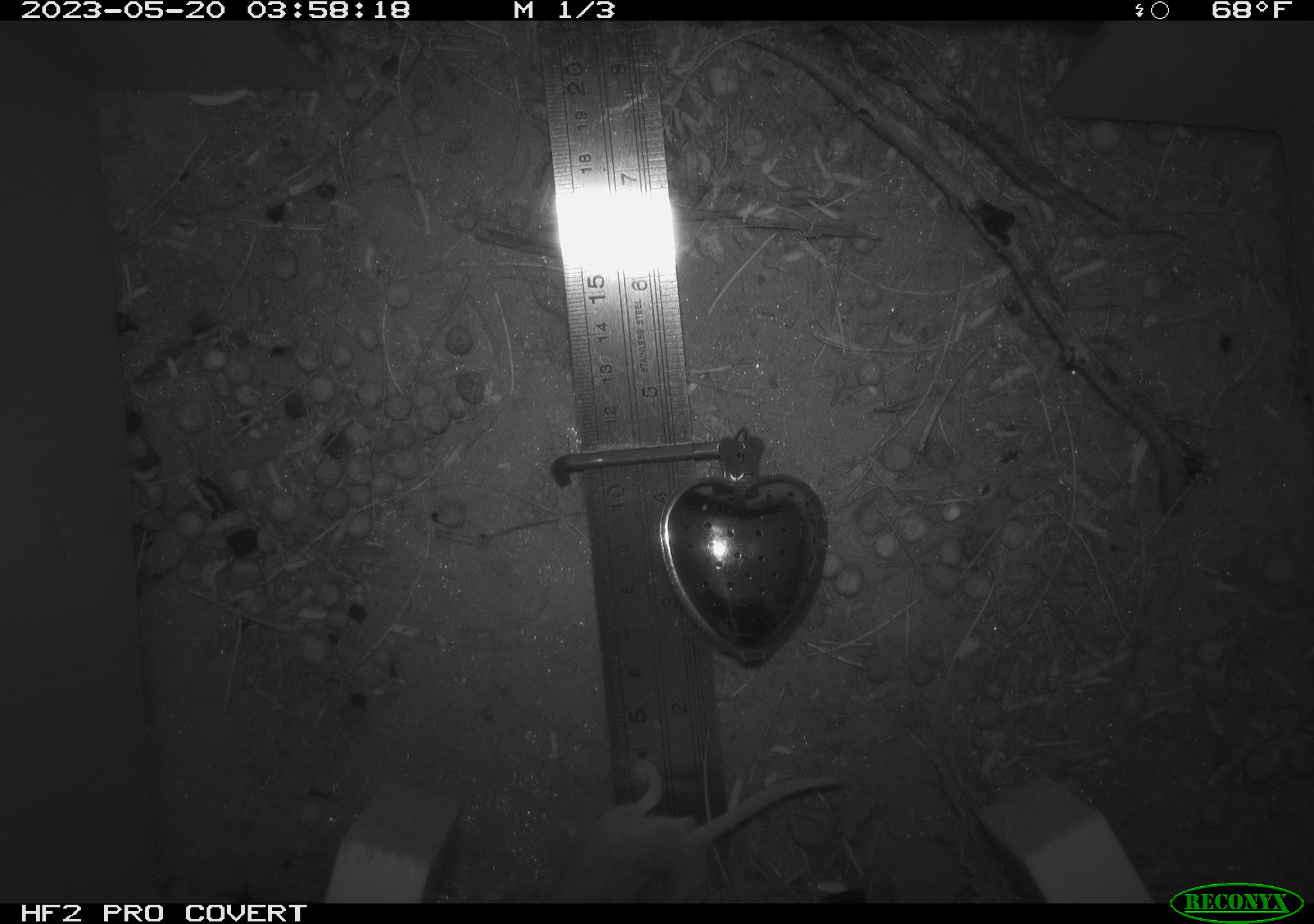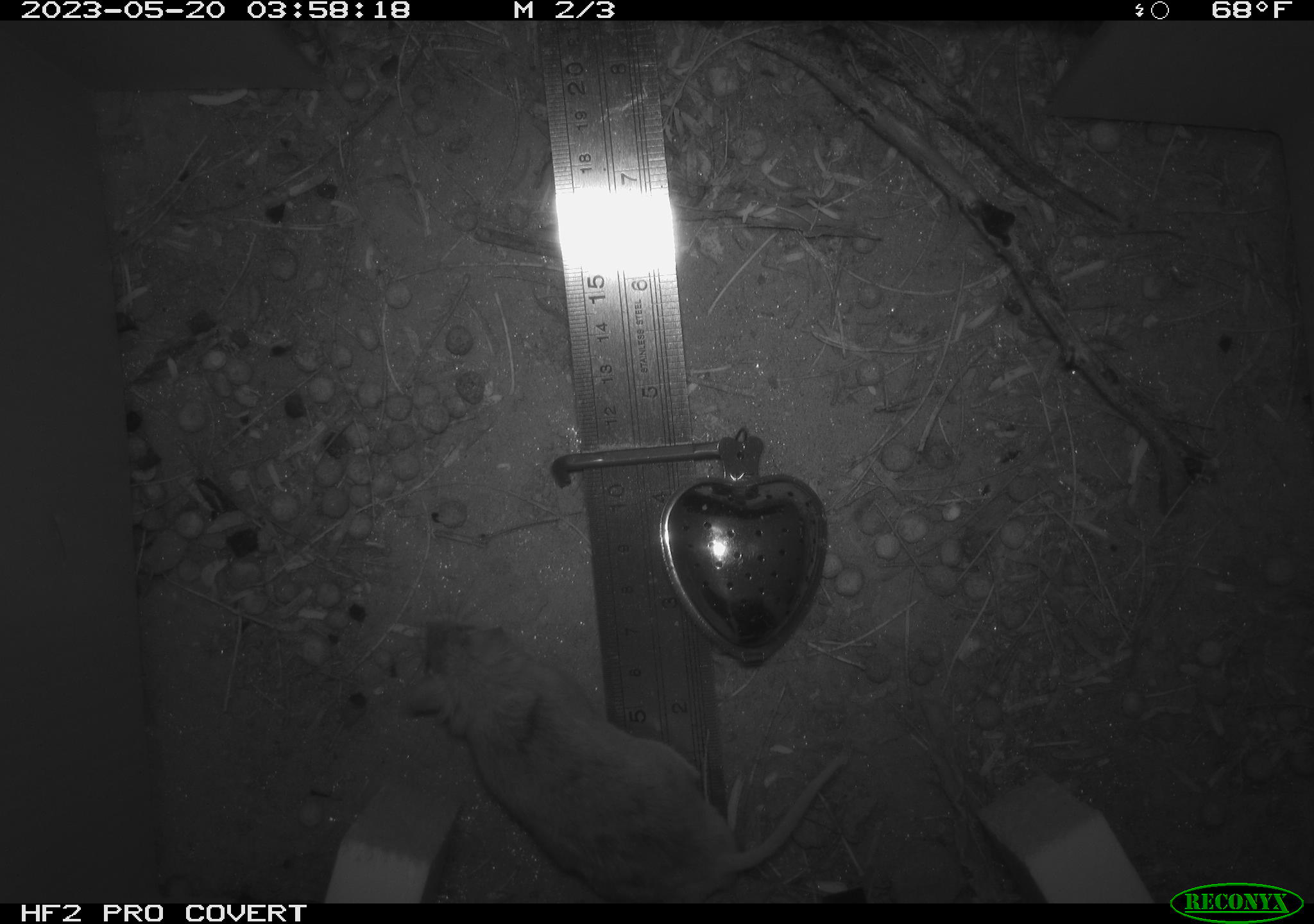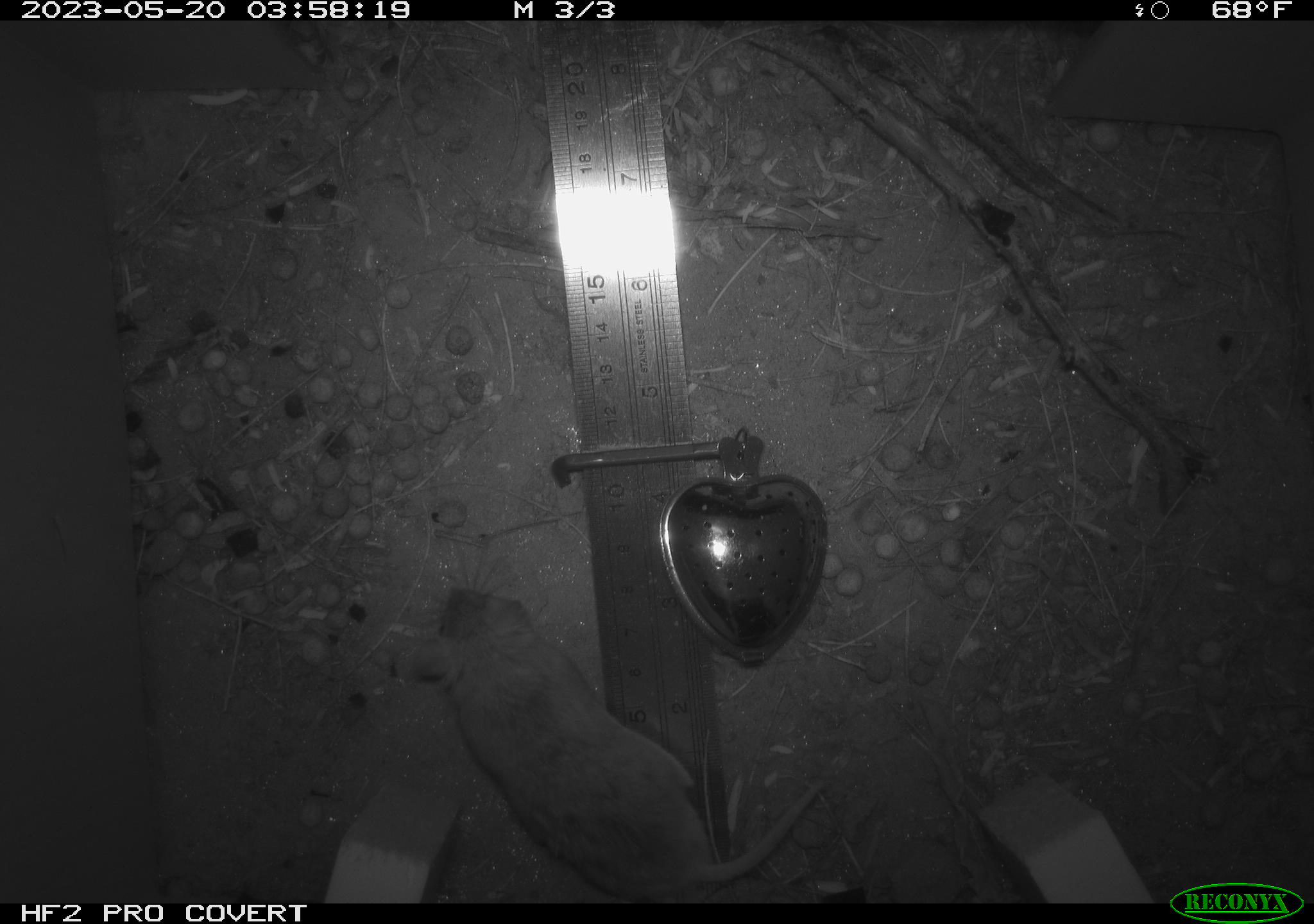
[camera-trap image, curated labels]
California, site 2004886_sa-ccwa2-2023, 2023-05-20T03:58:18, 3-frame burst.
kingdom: Animalia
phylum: Chordata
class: Mammalia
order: Rodentia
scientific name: Rodentia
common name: mouse species